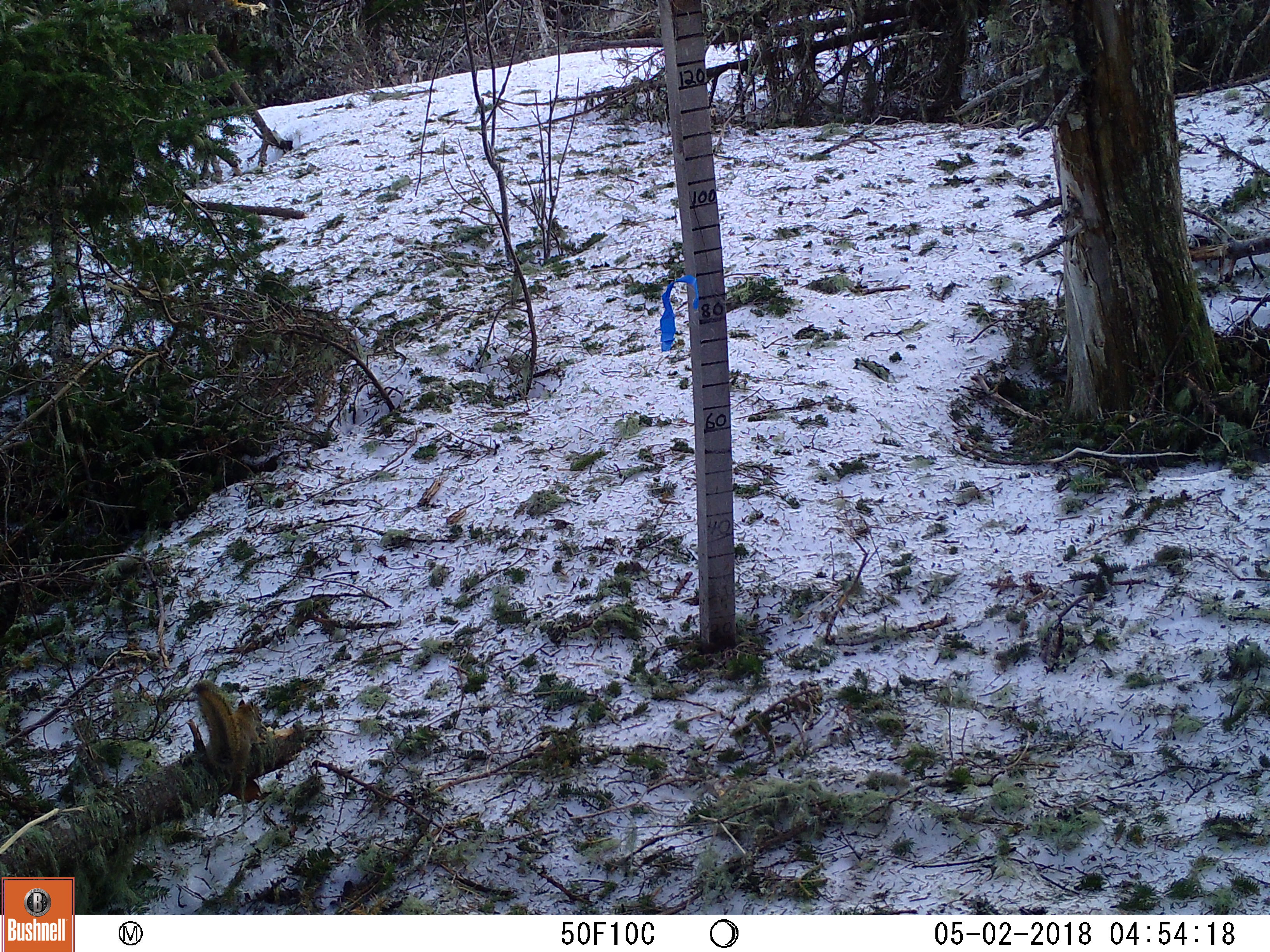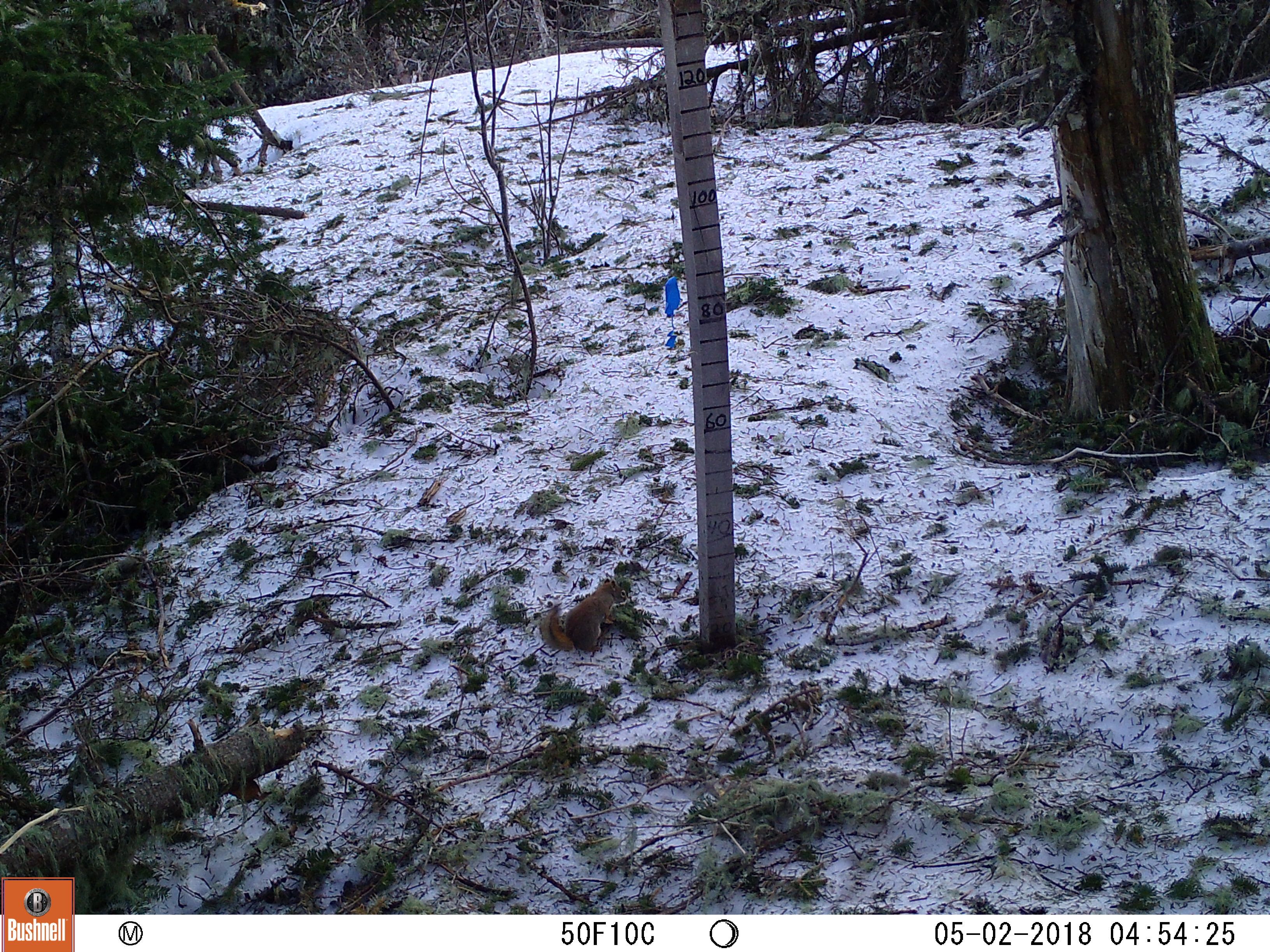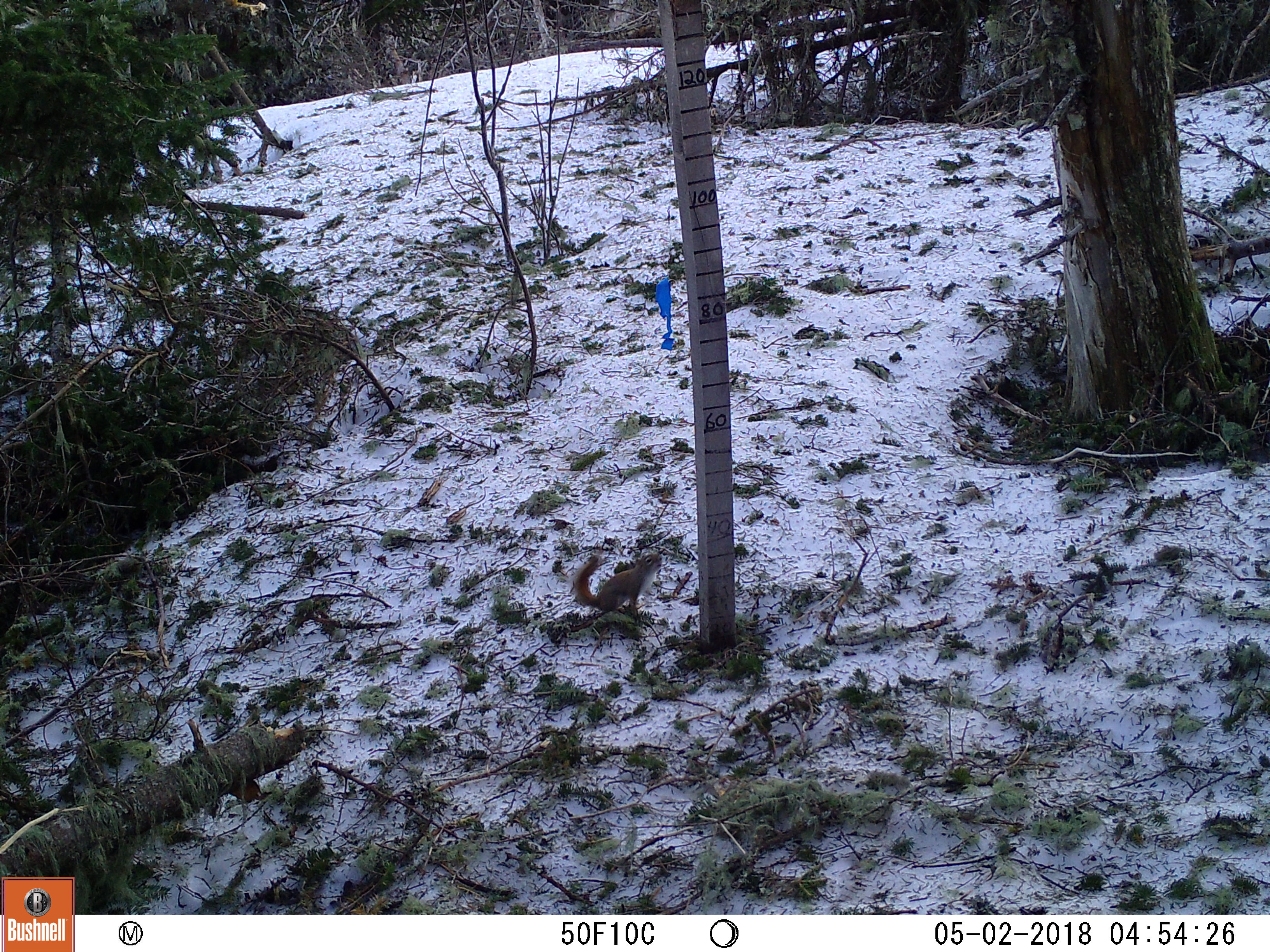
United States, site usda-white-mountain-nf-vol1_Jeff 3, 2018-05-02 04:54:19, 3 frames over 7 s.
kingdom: Animalia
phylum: Chordata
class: Mammalia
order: Rodentia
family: Sciuridae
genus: Tamiasciurus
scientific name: Tamiasciurus hudsonicus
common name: red squirrel